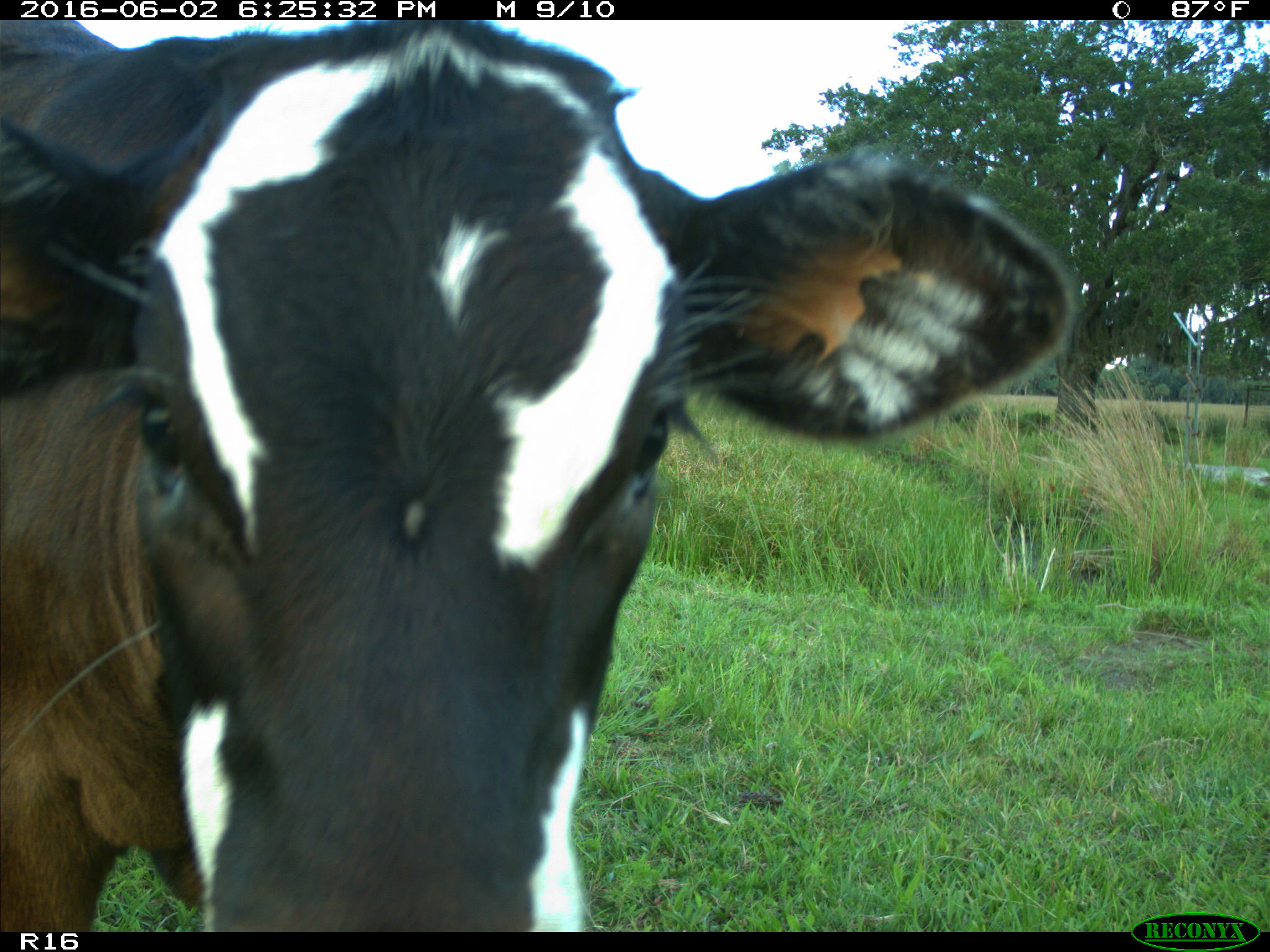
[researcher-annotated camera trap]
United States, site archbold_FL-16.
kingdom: Animalia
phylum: Chordata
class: Mammalia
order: Artiodactyla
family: Bovidae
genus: Bos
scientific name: Bos taurus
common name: domestic cow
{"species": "Bos taurus (domestic cow)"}